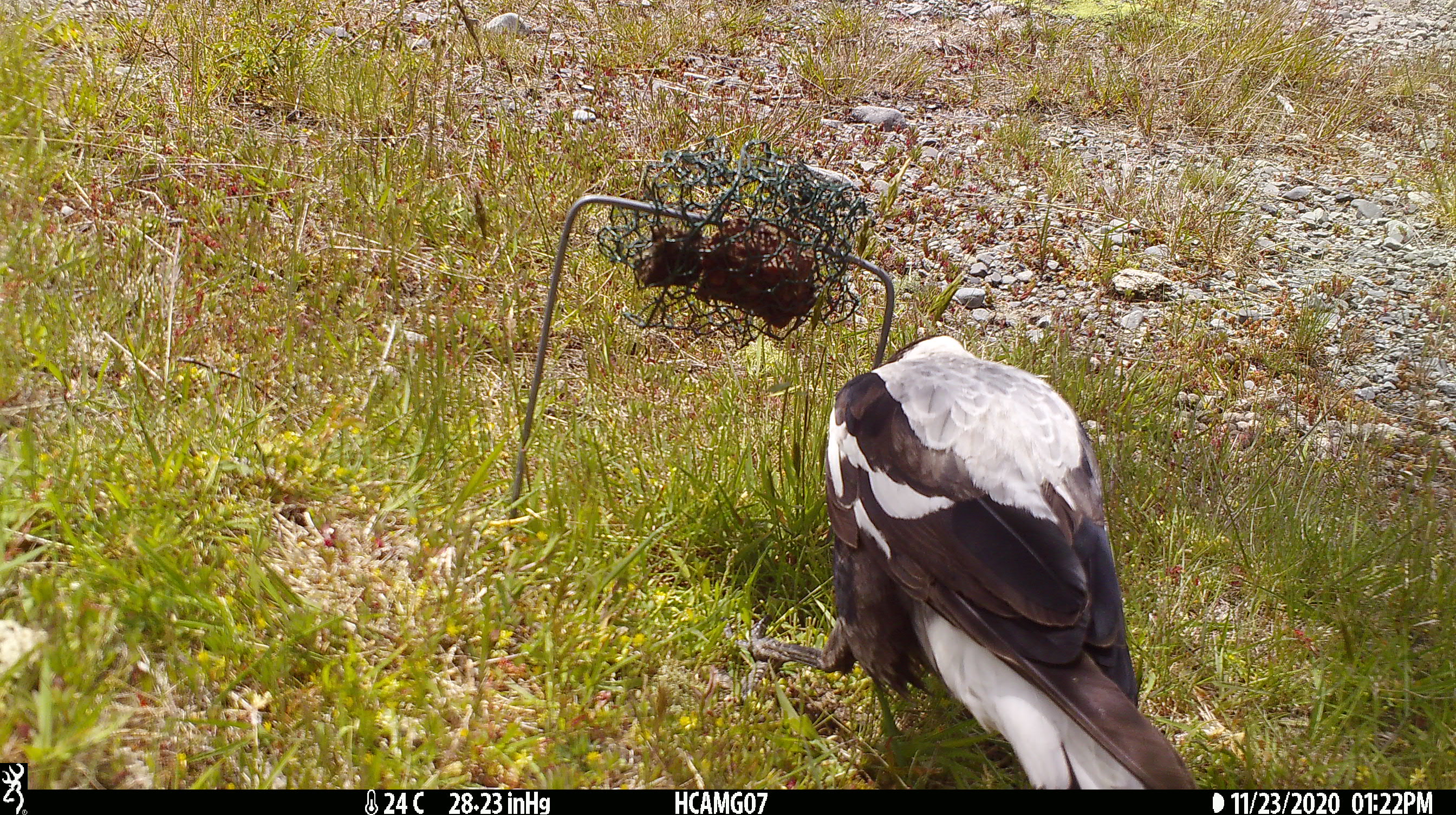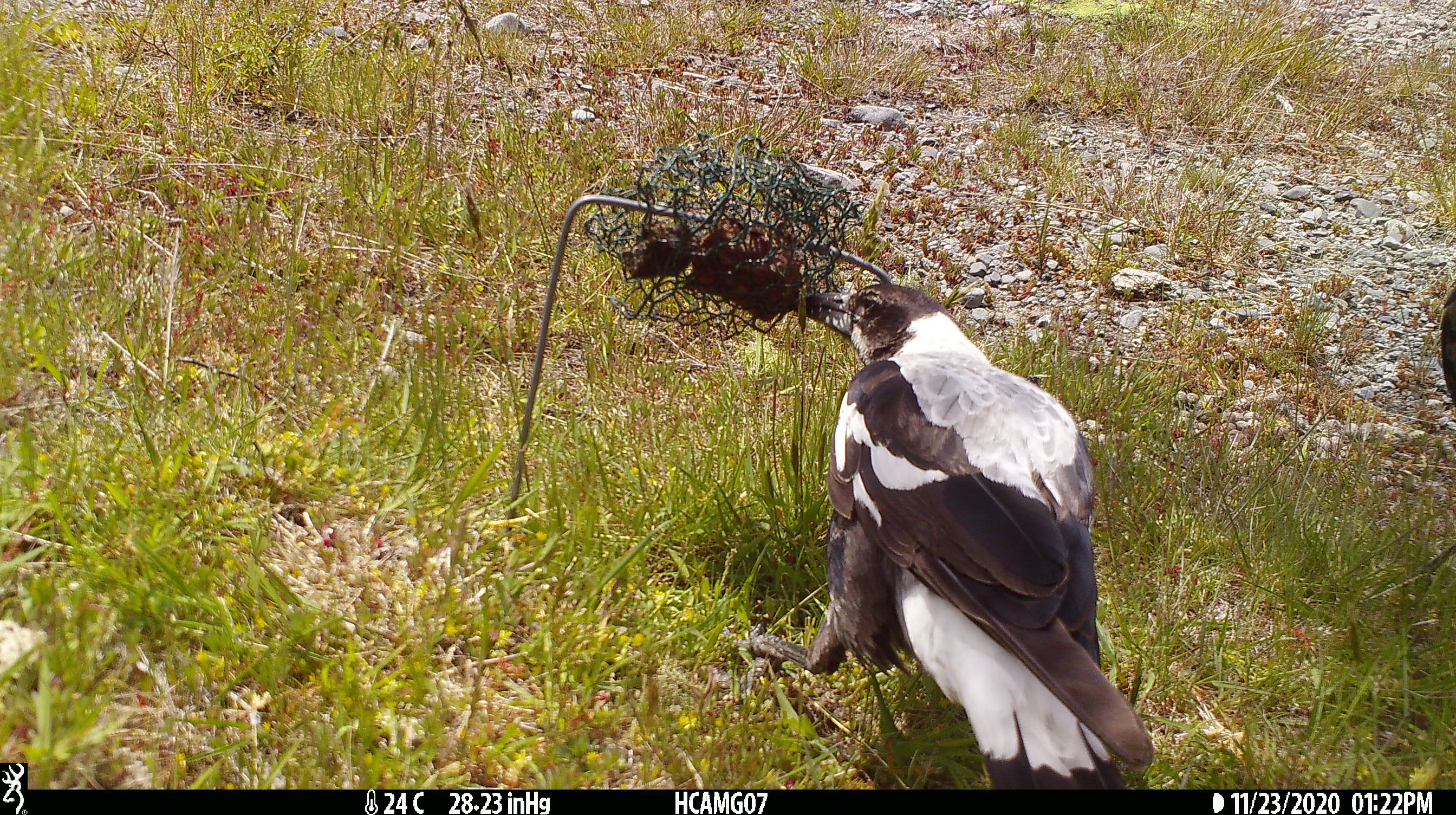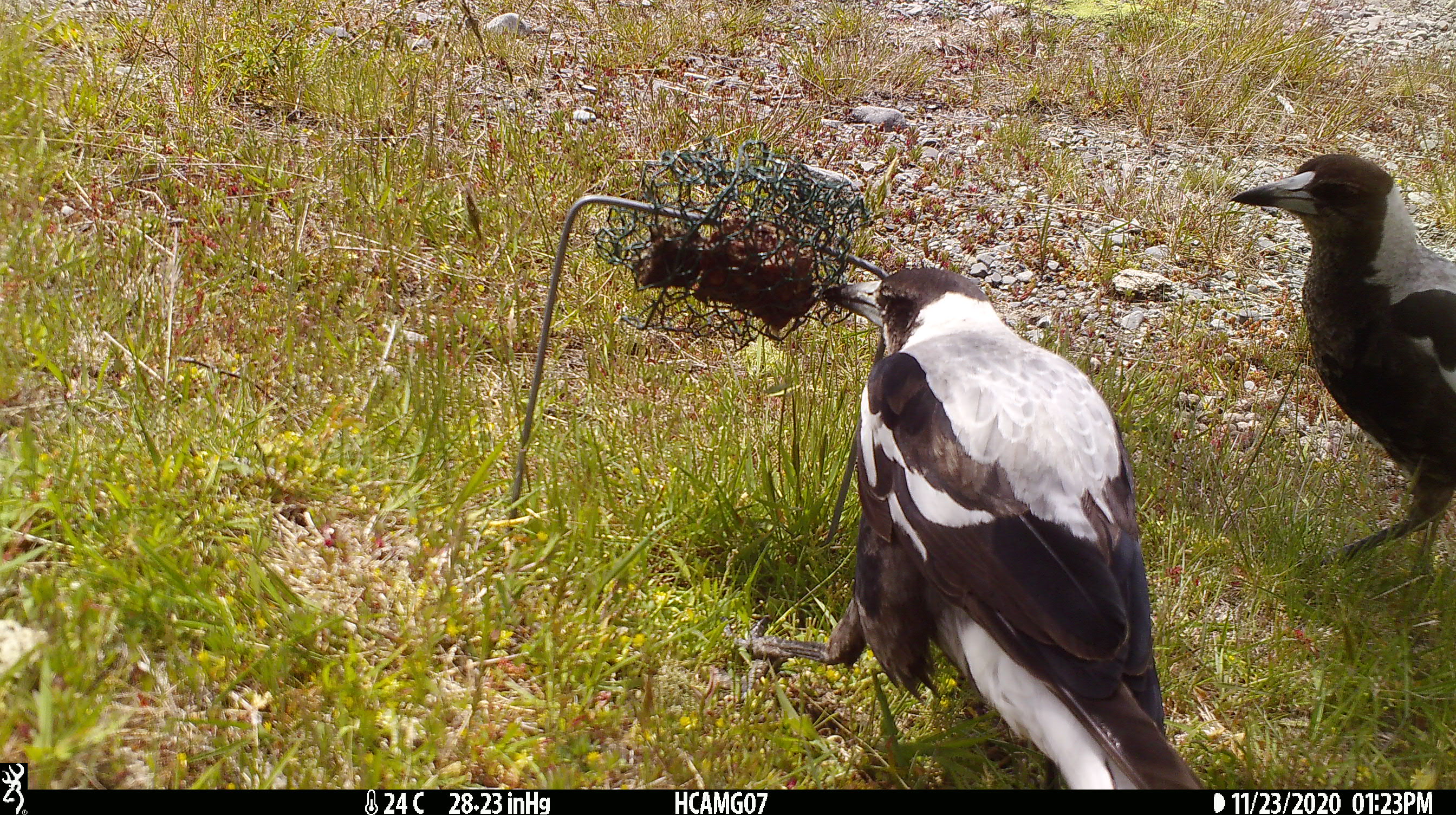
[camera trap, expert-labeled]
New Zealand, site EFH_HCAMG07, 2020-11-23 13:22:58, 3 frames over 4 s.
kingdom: Animalia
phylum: Chordata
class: Aves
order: Passeriformes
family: Artamidae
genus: Gymnorhina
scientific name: Gymnorhina tibicen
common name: australian magpie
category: magpie